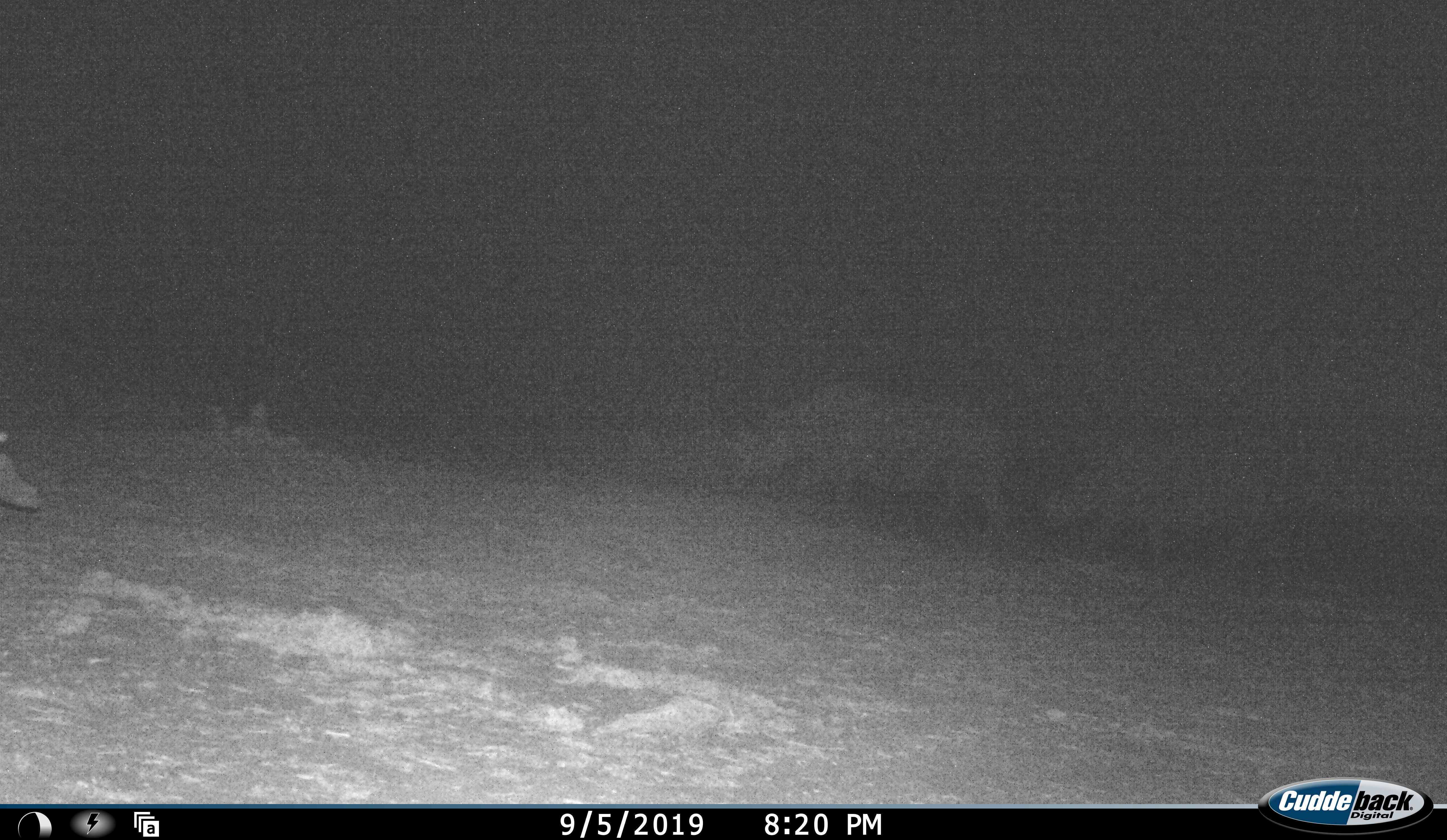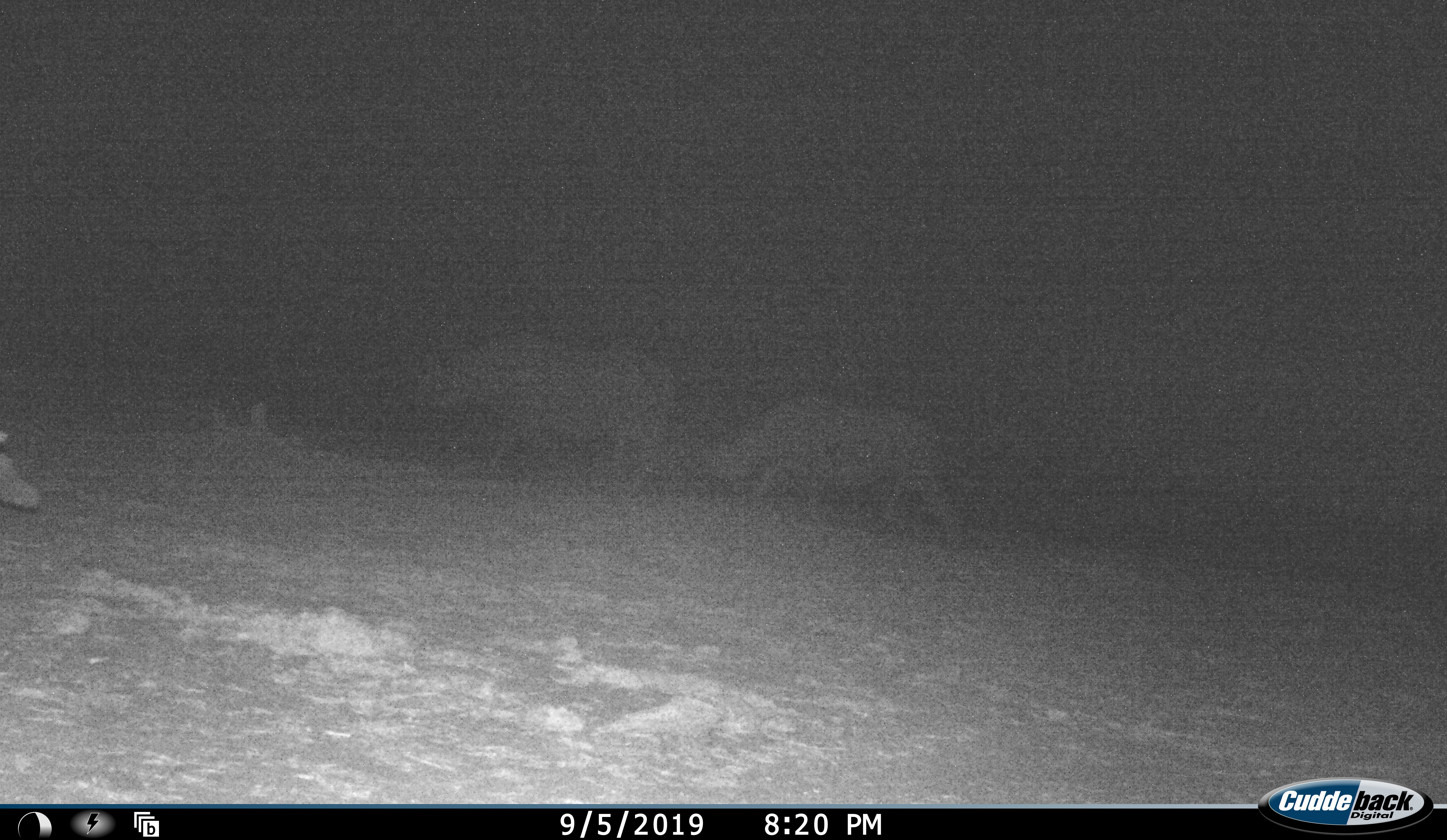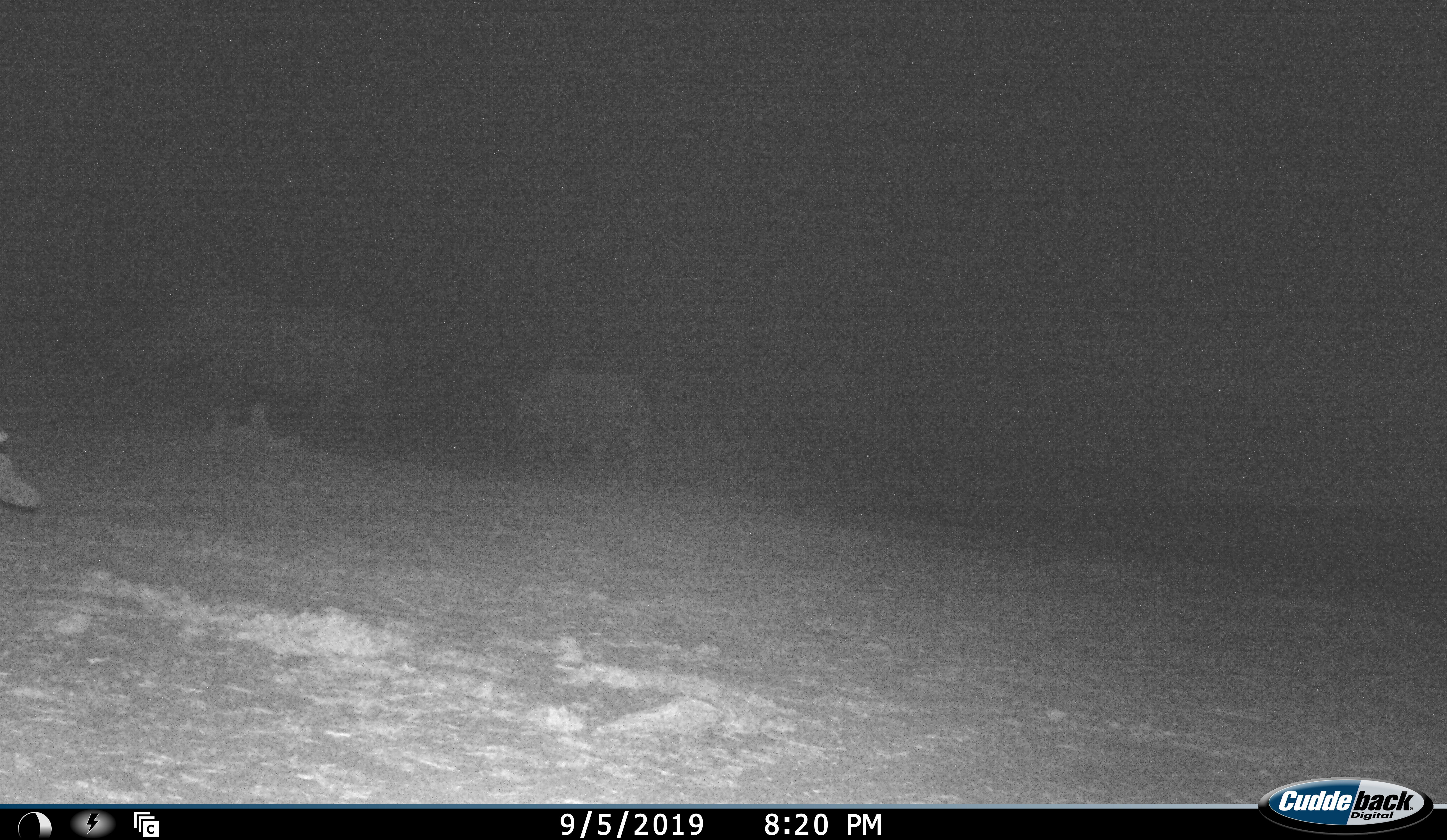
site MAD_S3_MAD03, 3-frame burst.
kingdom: Animalia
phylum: Chordata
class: Mammalia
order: Perissodactyla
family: Rhinocerotidae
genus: Ceratotherium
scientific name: Ceratotherium simum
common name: white rhinoceros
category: rhinoceroswhite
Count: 2.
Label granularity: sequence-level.